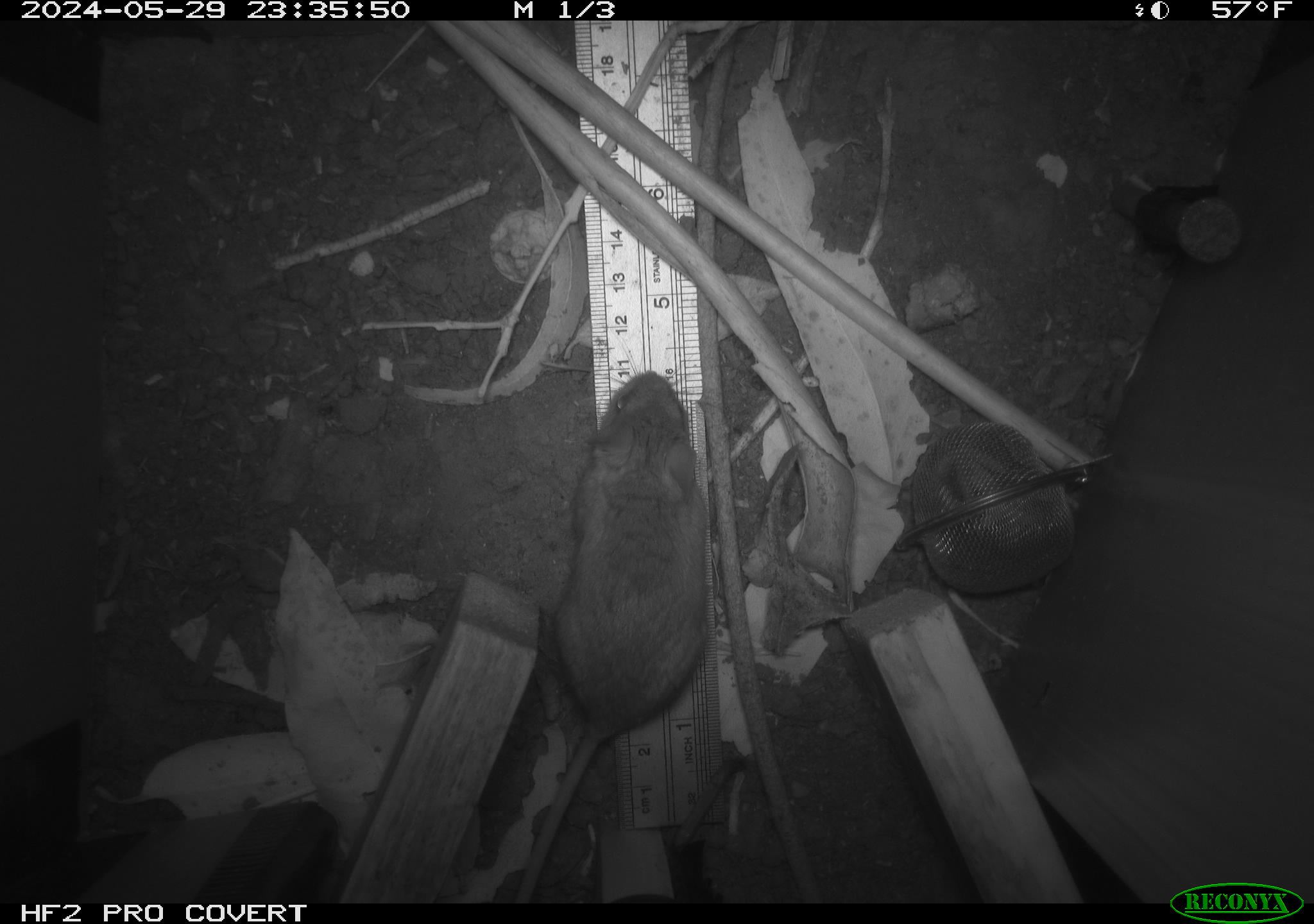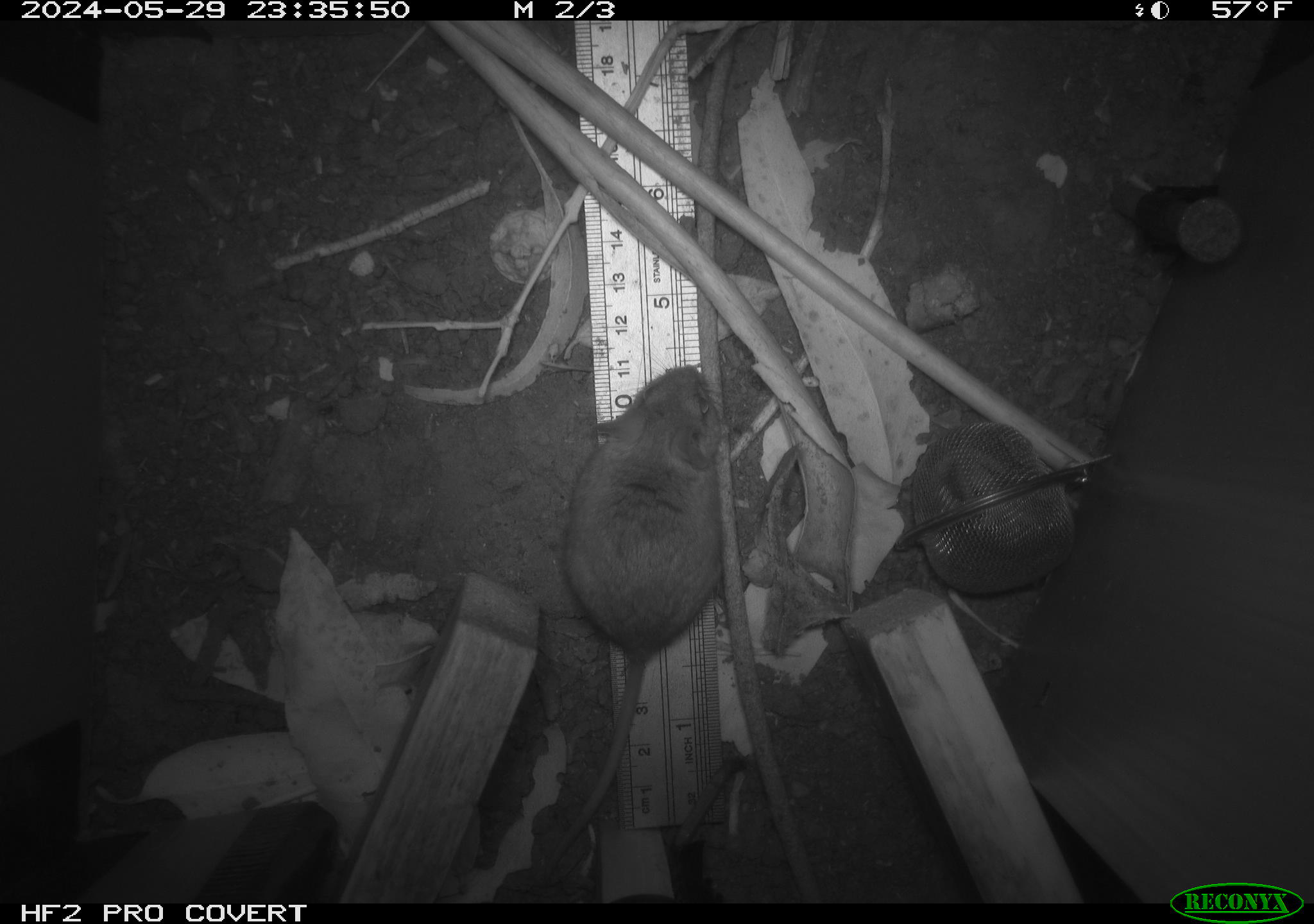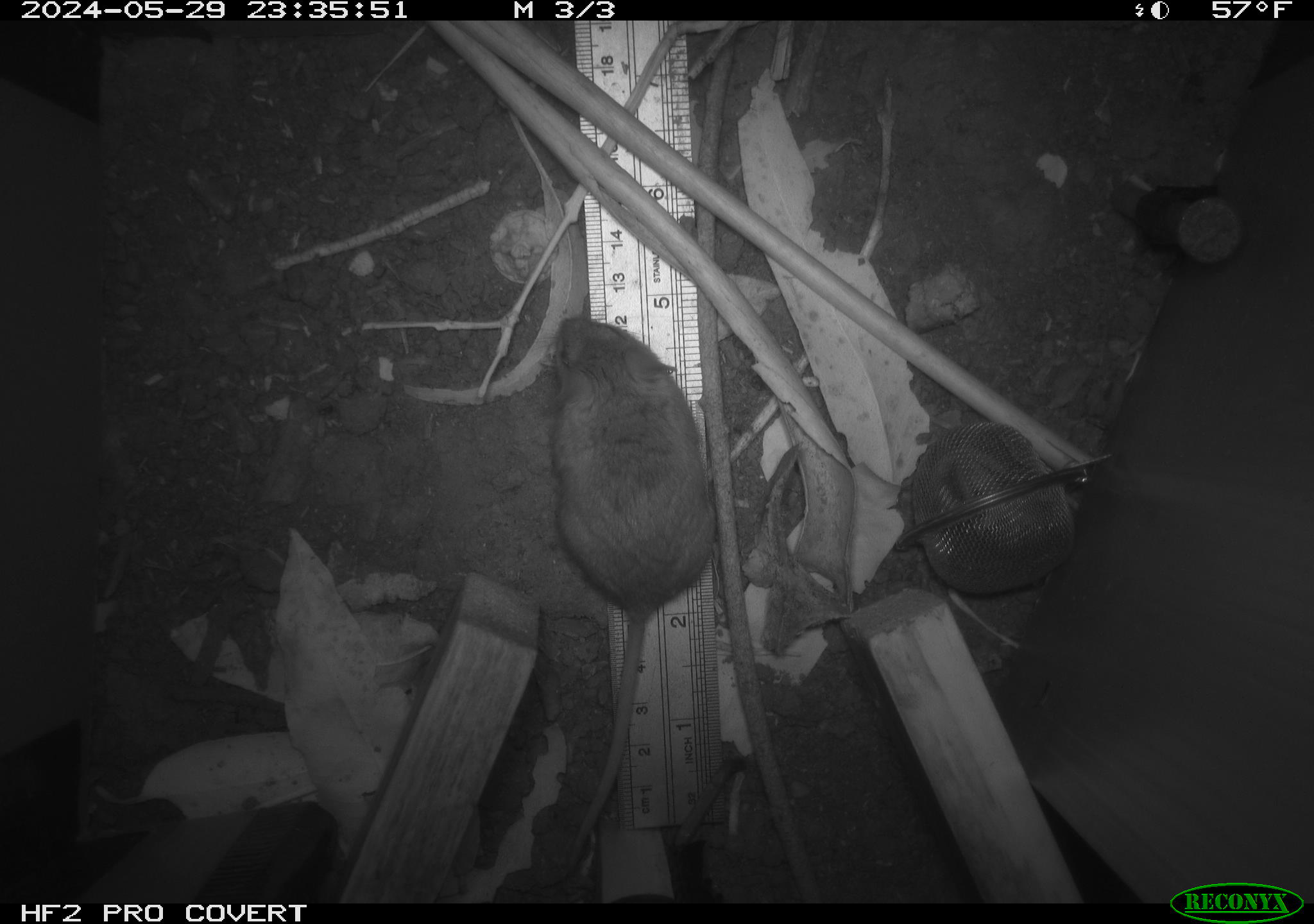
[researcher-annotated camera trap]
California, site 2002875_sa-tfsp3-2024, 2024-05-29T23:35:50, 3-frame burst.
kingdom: Animalia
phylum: Chordata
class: Mammalia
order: Rodentia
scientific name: Rodentia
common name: mouse species